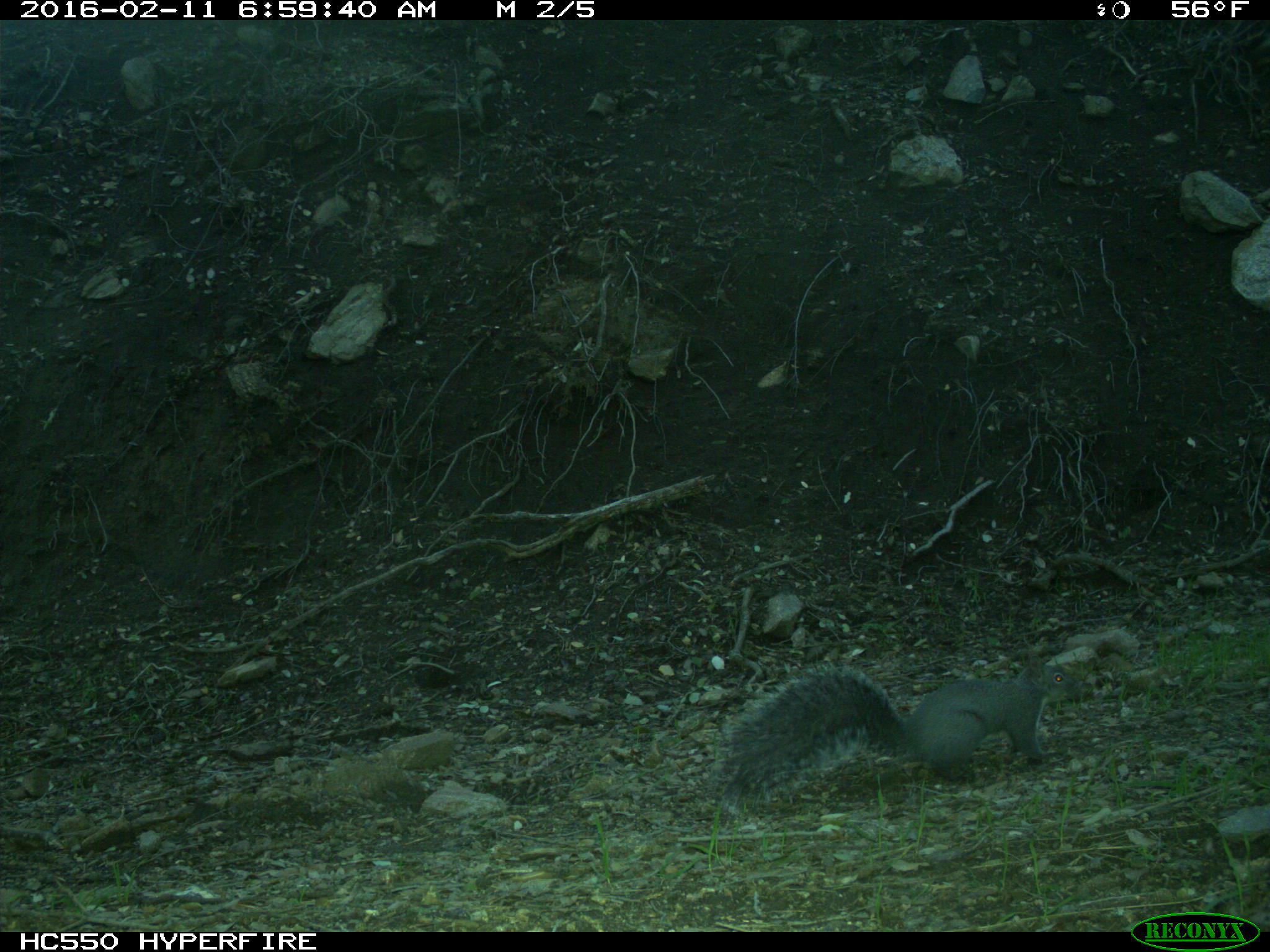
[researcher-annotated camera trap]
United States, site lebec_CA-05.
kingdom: Animalia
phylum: Chordata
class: Mammalia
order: Rodentia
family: Sciuridae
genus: Sciurus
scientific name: Sciurus carolinensis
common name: eastern gray squirrel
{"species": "Sciurus carolinensis (eastern gray squirrel)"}